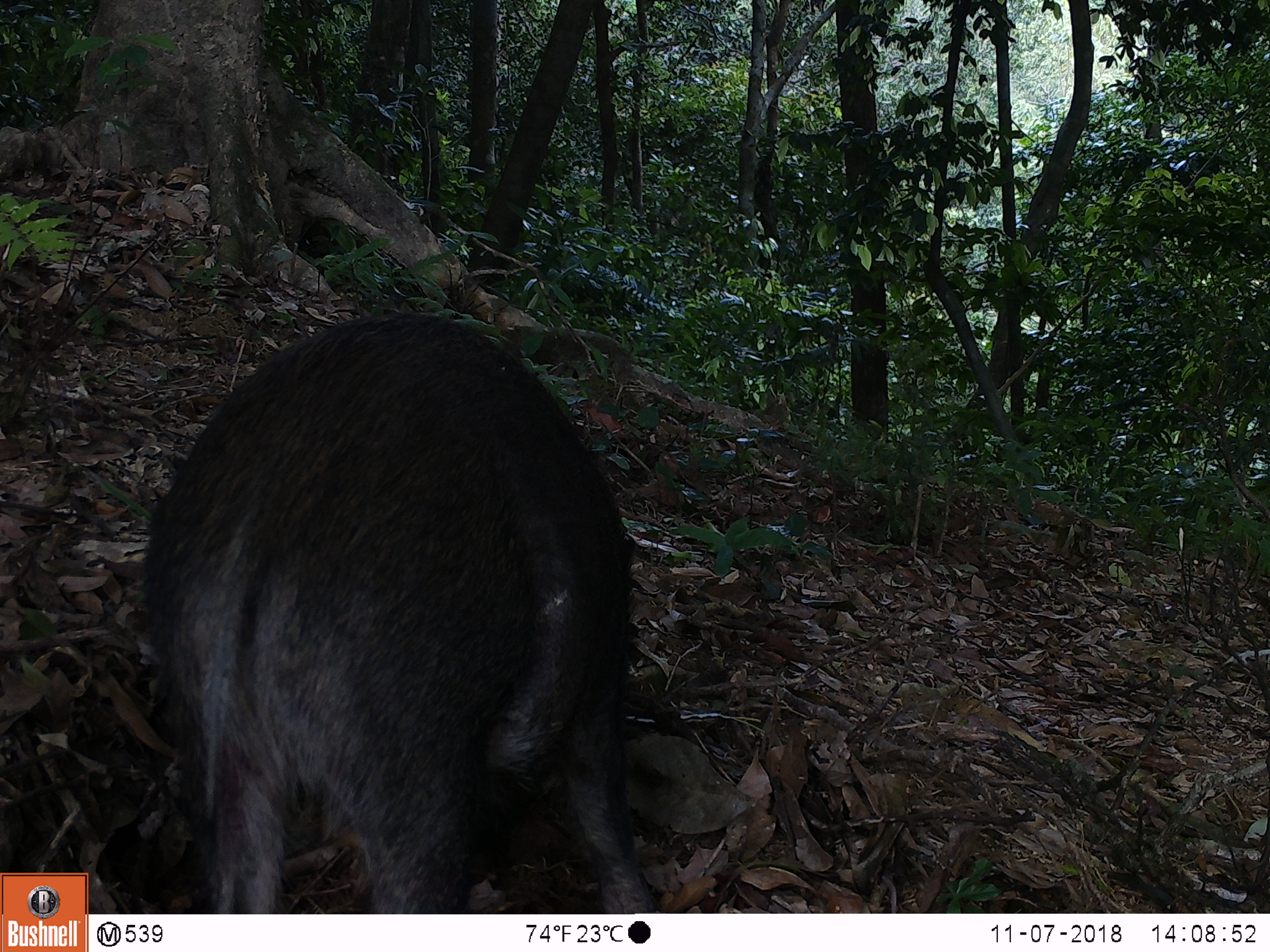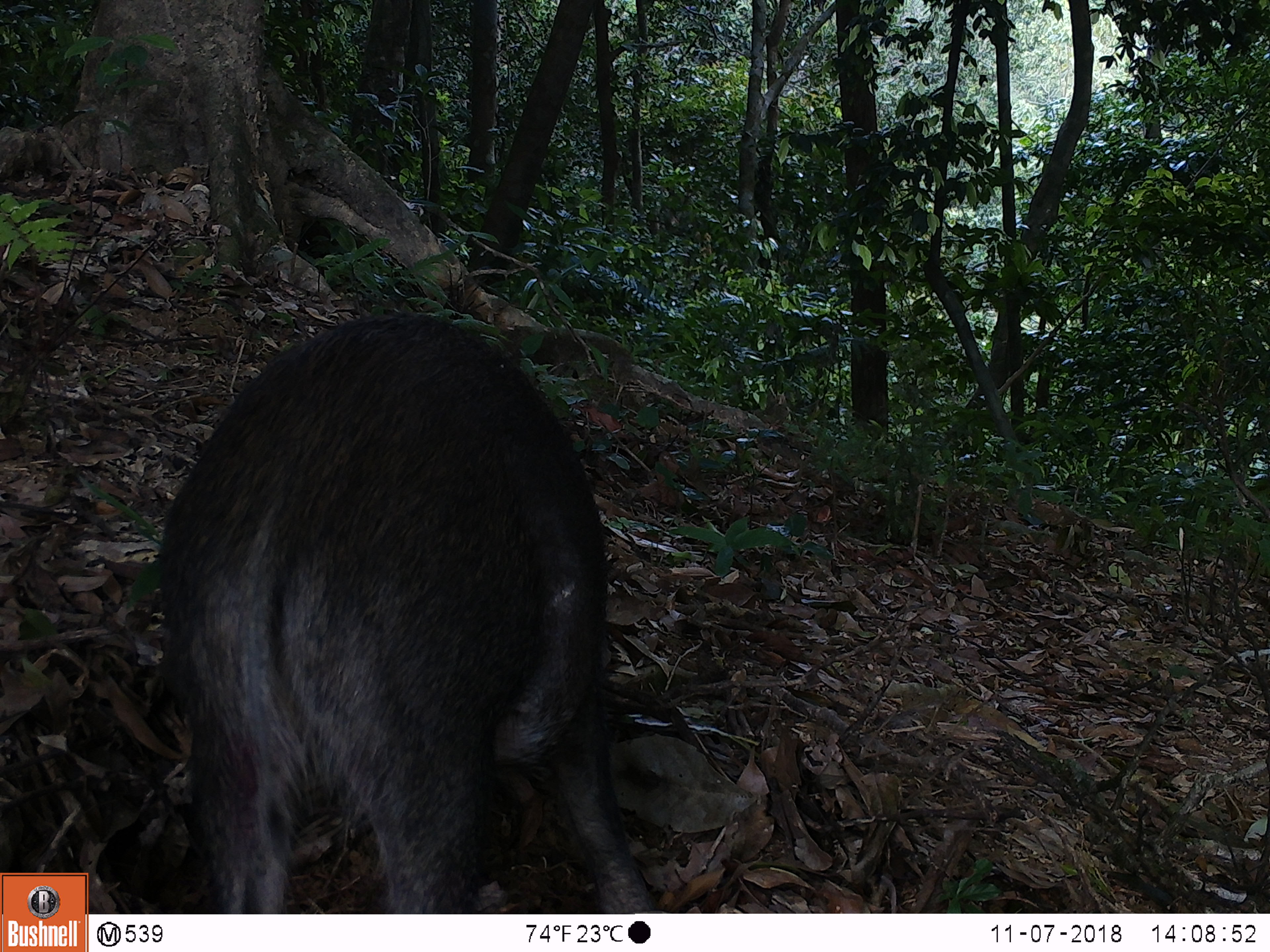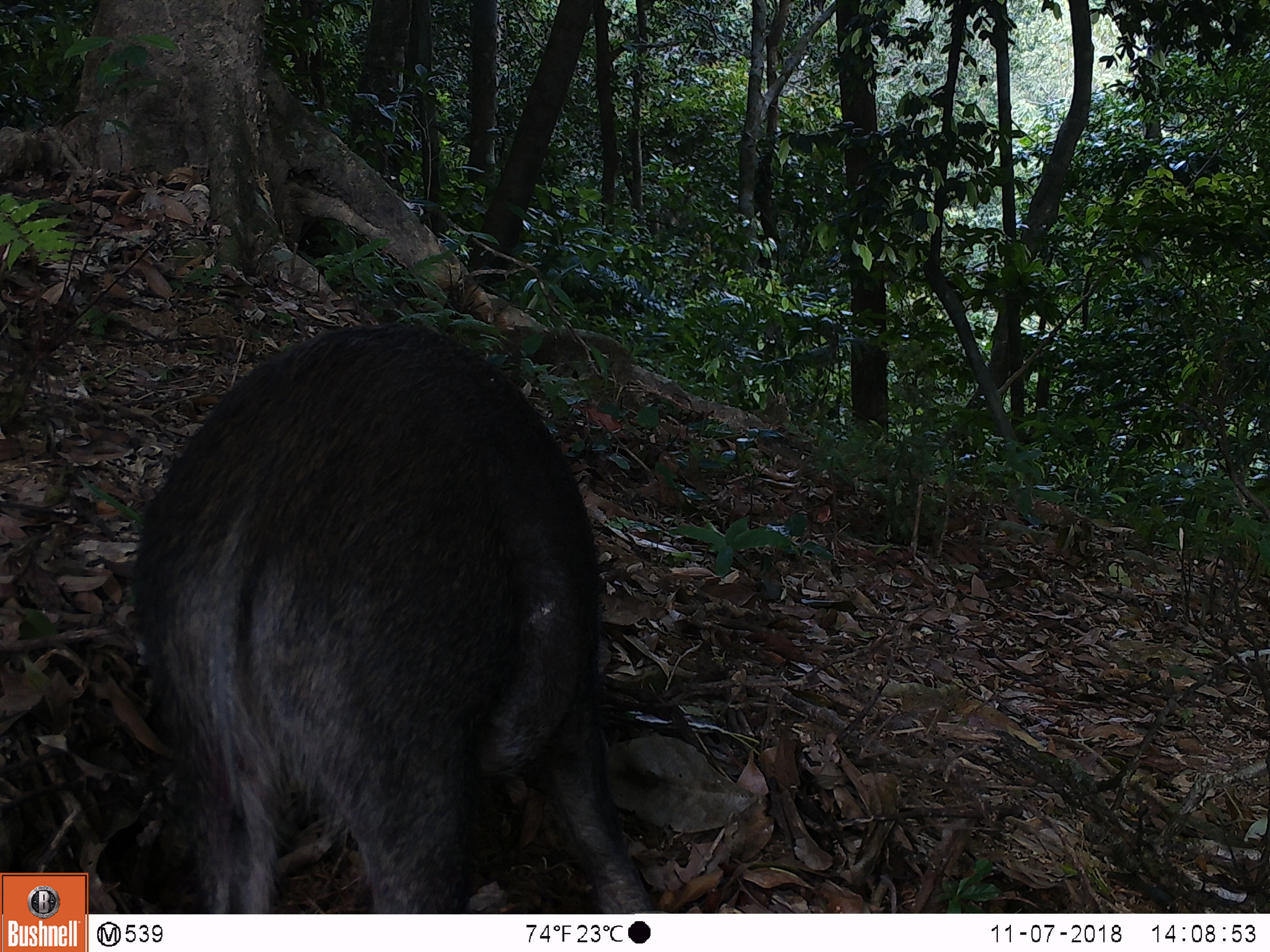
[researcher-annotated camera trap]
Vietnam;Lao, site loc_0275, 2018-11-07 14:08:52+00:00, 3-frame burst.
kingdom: Animalia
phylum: Chordata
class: Mammalia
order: Artiodactyla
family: Suidae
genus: Sus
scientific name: Sus scrofa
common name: eurasian wild pig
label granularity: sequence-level